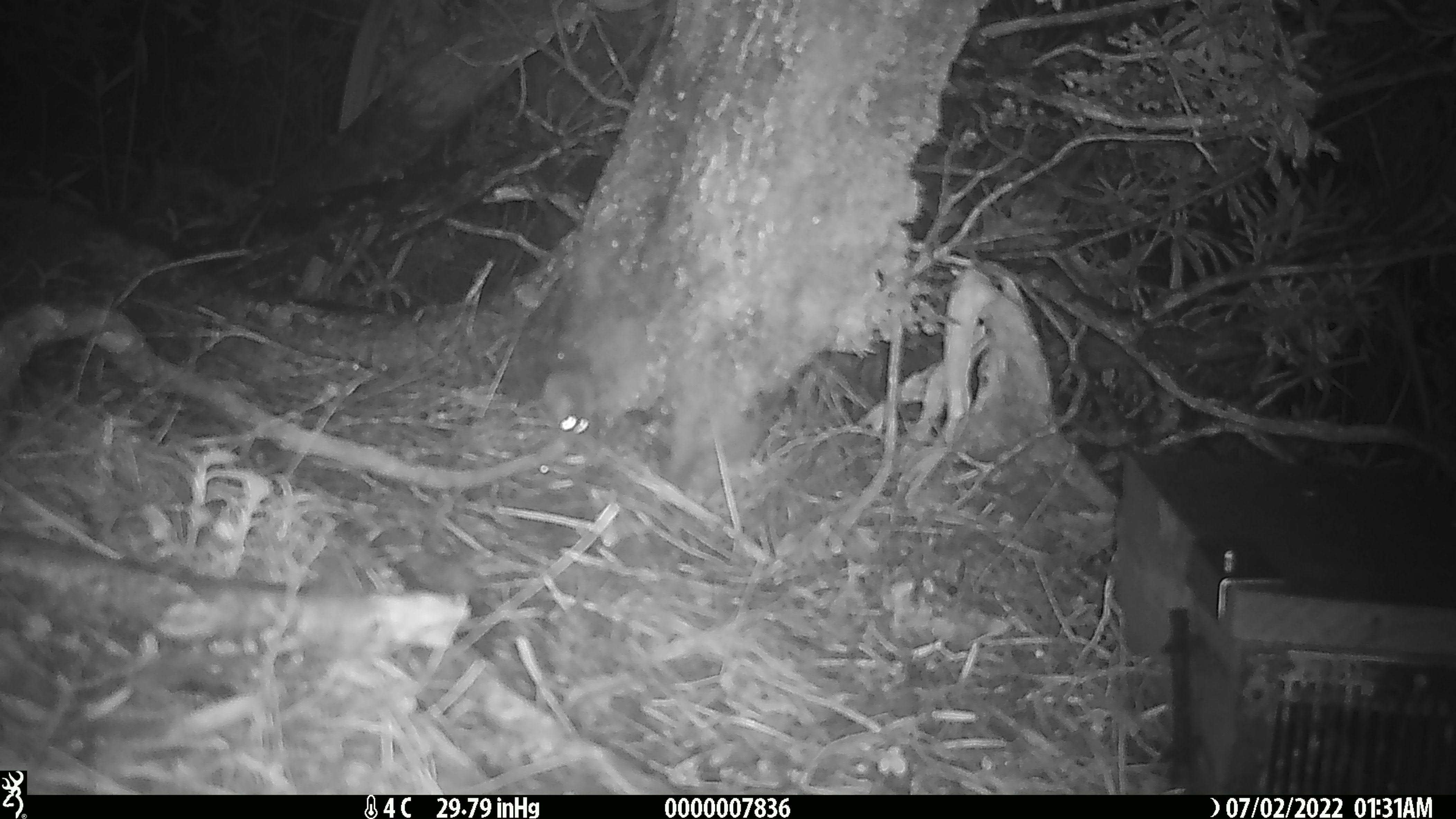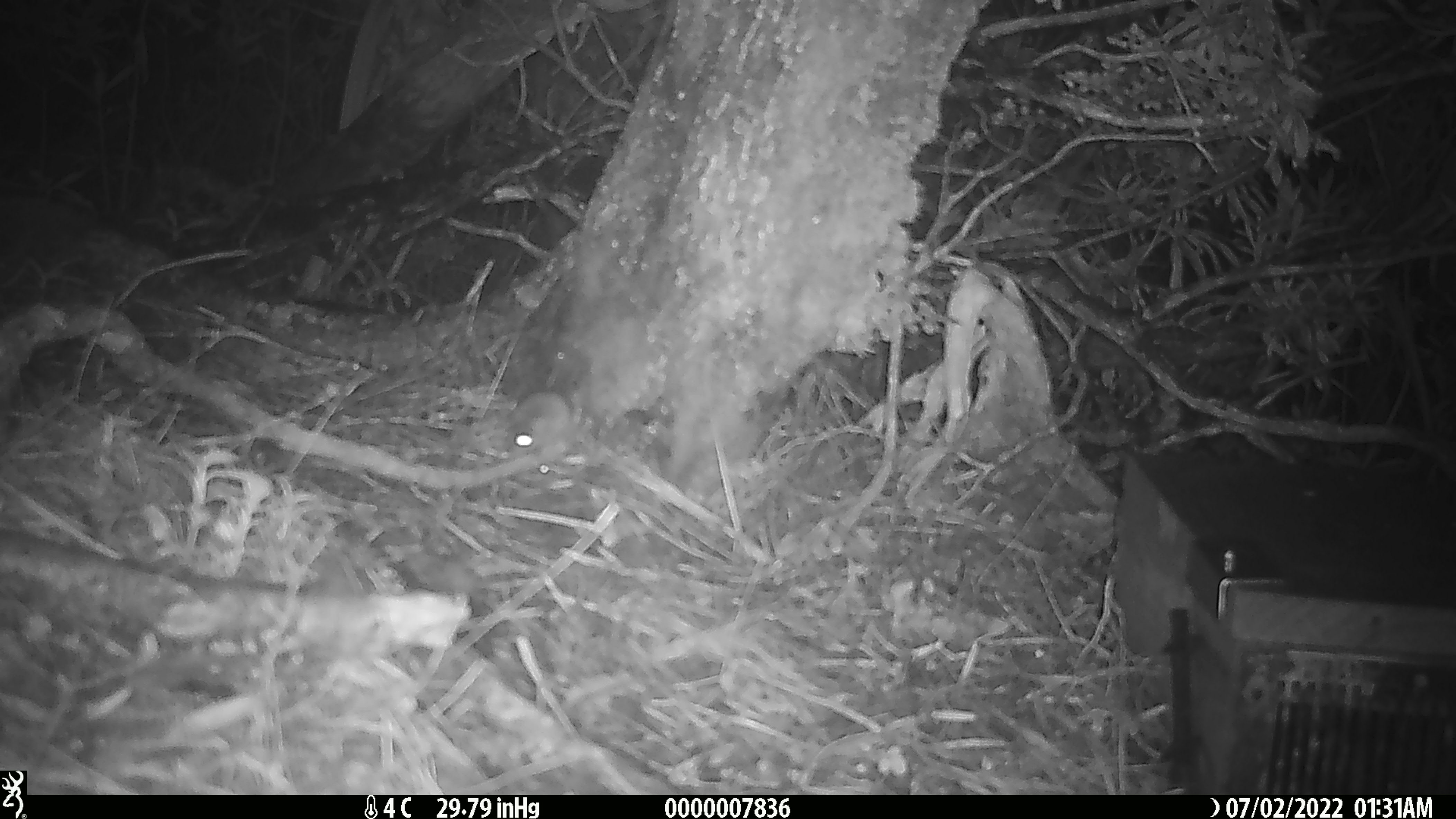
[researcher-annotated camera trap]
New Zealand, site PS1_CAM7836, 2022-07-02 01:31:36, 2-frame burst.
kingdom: Animalia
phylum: Chordata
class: Mammalia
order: Rodentia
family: Muridae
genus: Mus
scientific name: Mus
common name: mouse